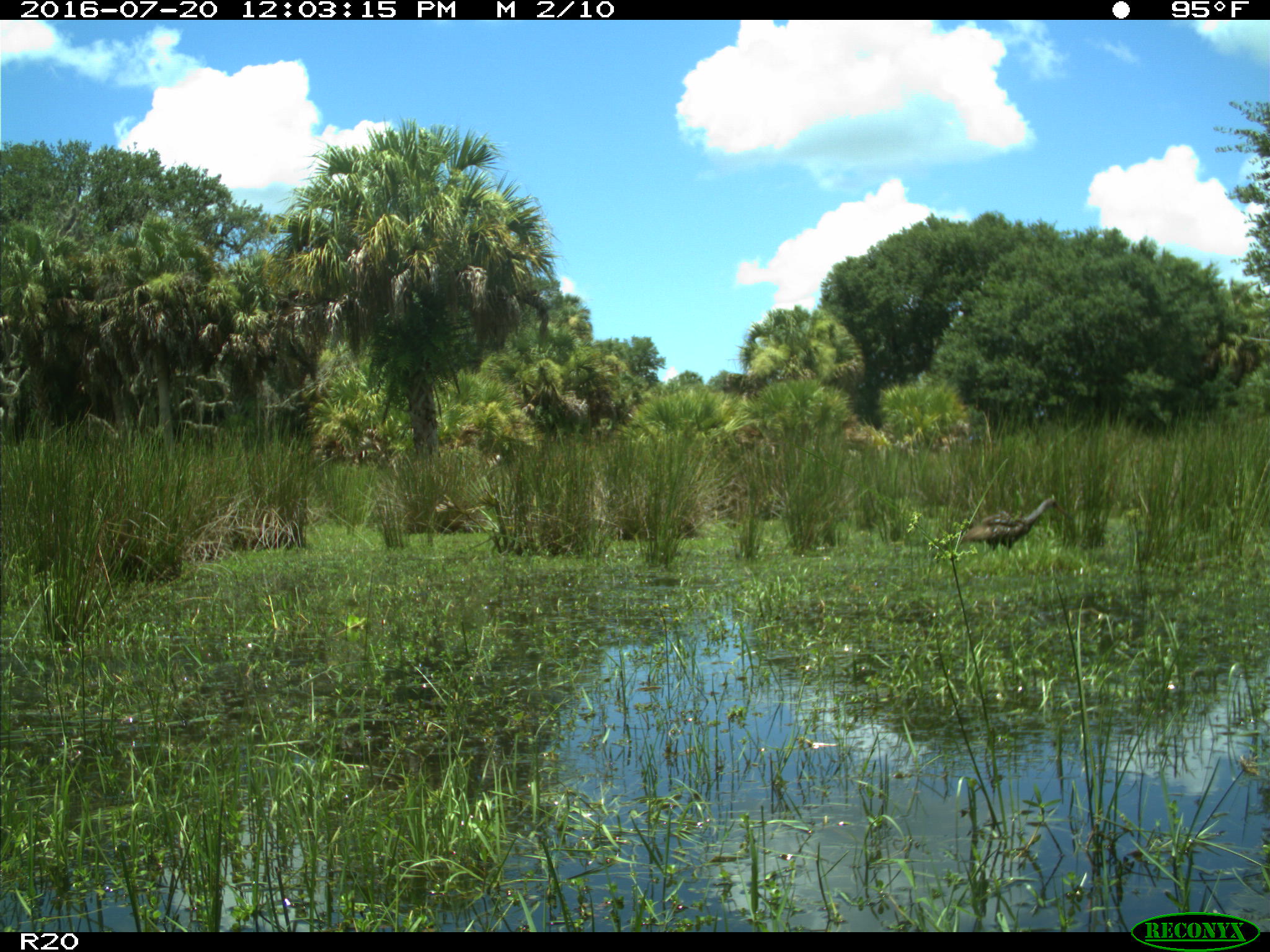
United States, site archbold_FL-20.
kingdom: Animalia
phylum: Chordata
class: Aves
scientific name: Aves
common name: birds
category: unidentified bird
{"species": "unidentified bird (birds) (Aves)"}